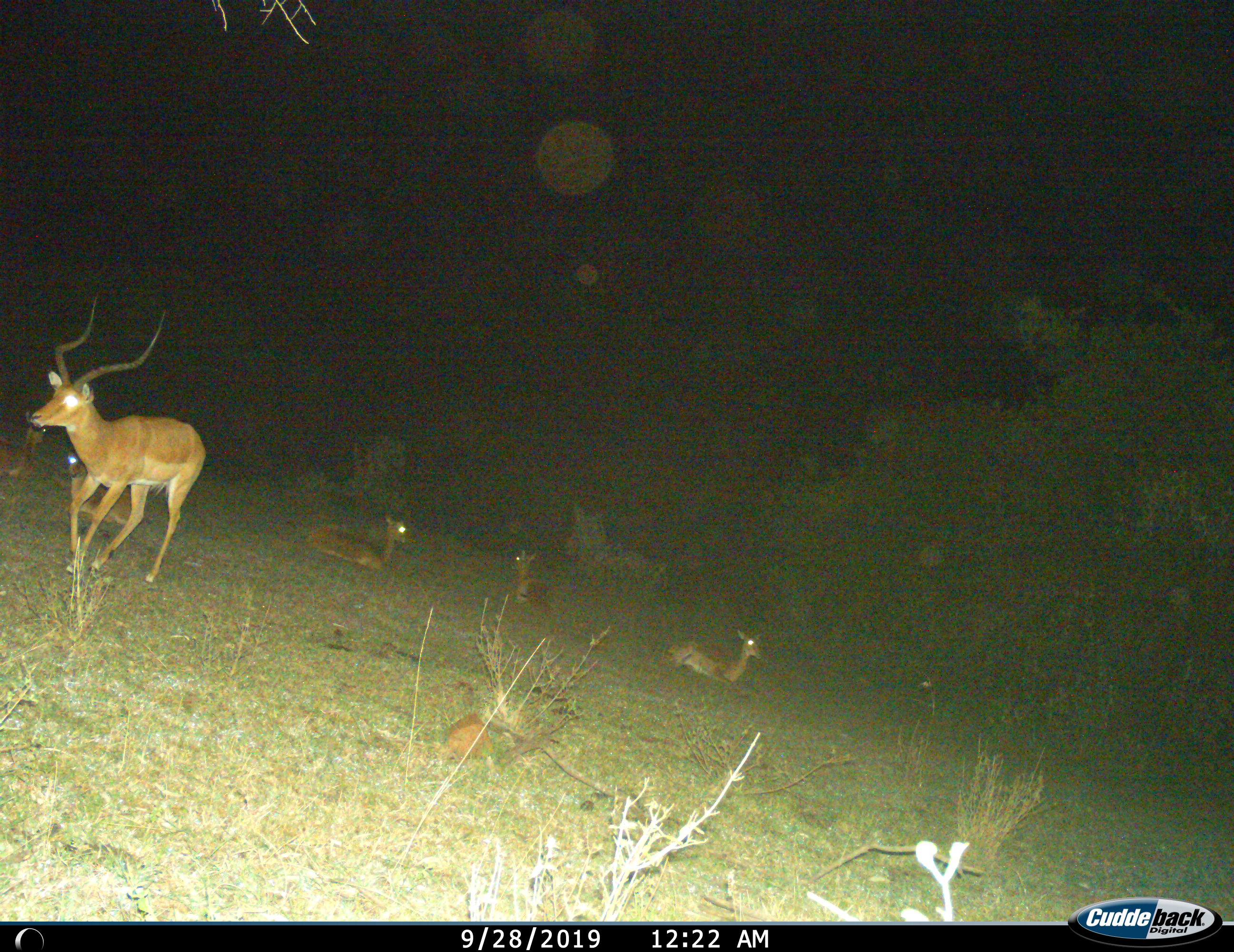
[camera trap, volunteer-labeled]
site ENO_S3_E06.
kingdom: Animalia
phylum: Chordata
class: Mammalia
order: Artiodactyla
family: Bovidae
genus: Aepyceros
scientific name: Aepyceros melampus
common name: impala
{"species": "impala (Aepyceros melampus)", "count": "6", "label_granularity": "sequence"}